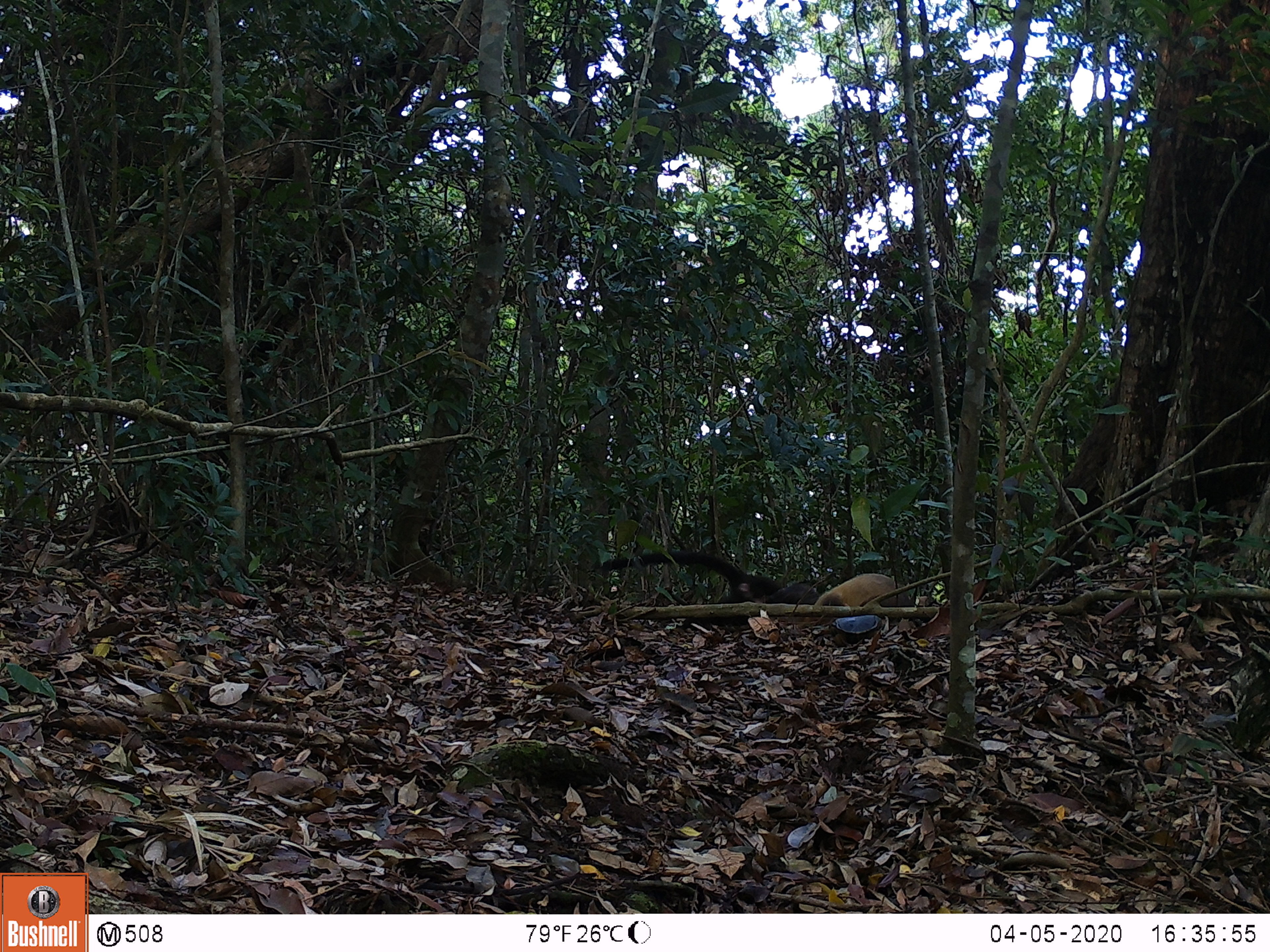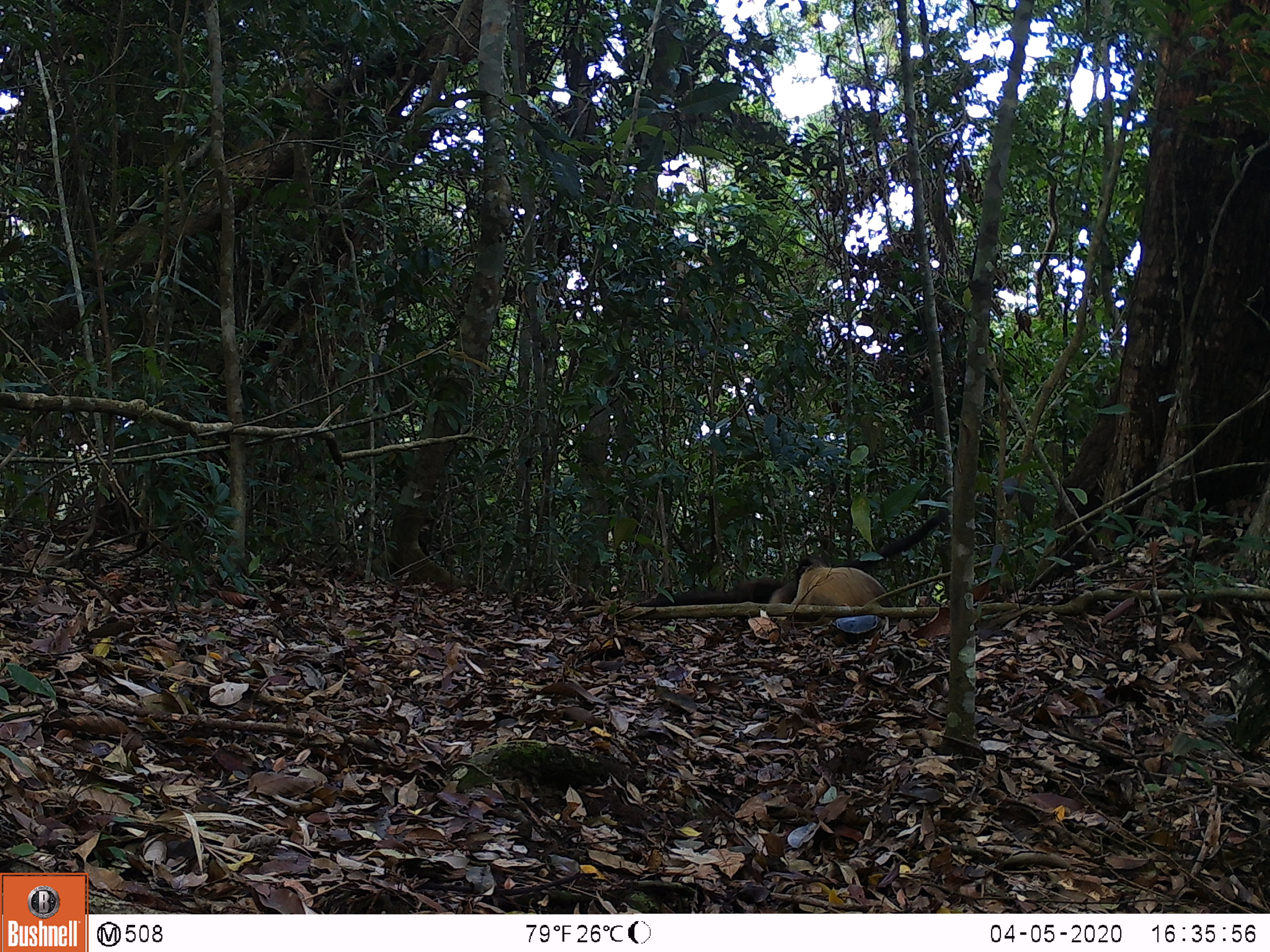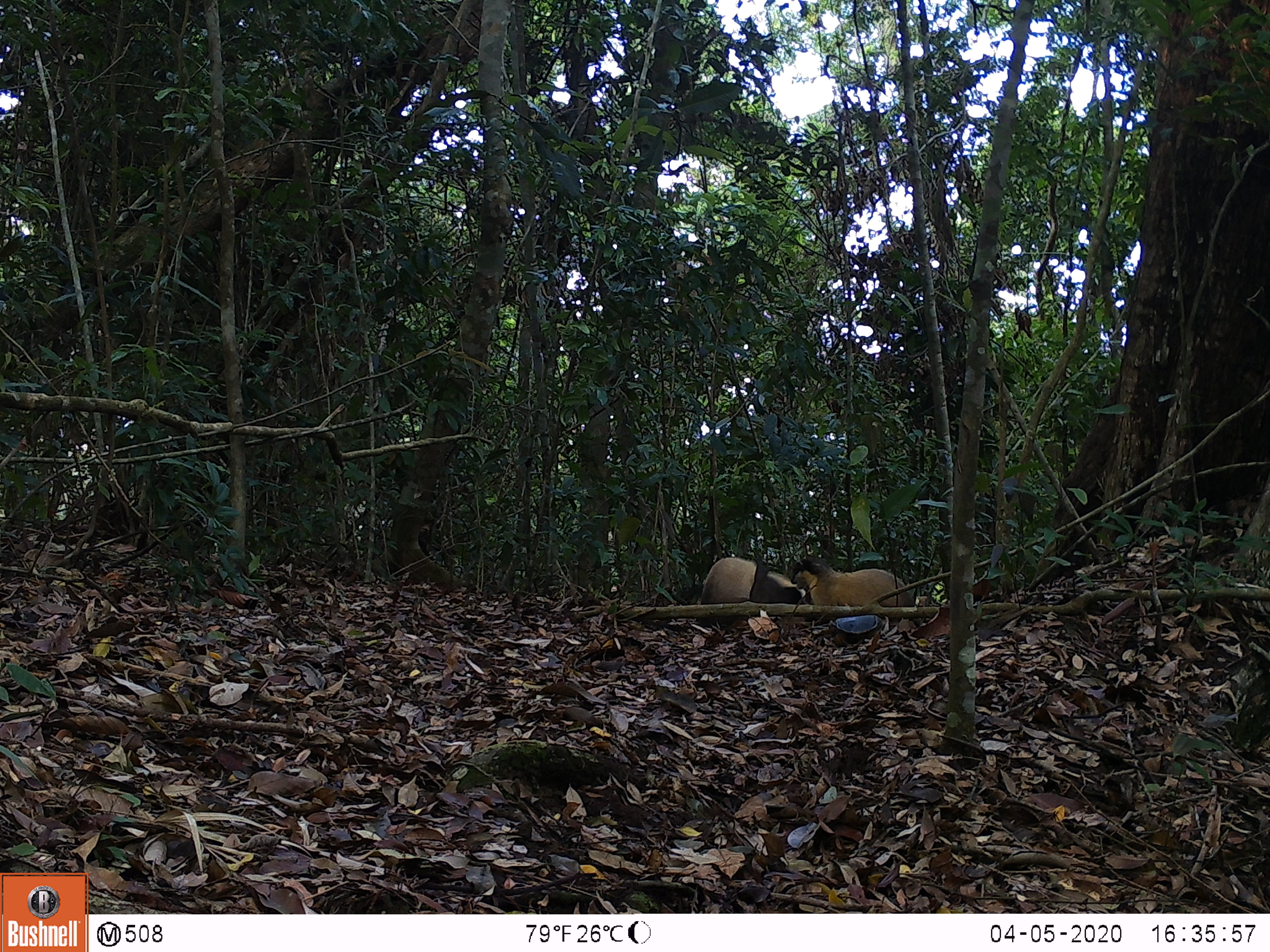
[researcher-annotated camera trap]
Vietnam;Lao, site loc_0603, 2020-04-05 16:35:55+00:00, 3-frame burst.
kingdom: Animalia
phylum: Chordata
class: Mammalia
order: Carnivora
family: Mustelidae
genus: Martes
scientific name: Martes flavigula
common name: yellow-throated marten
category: yellow throated marten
Yellow throated marten (yellow-throated marten) (Martes flavigula). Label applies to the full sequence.